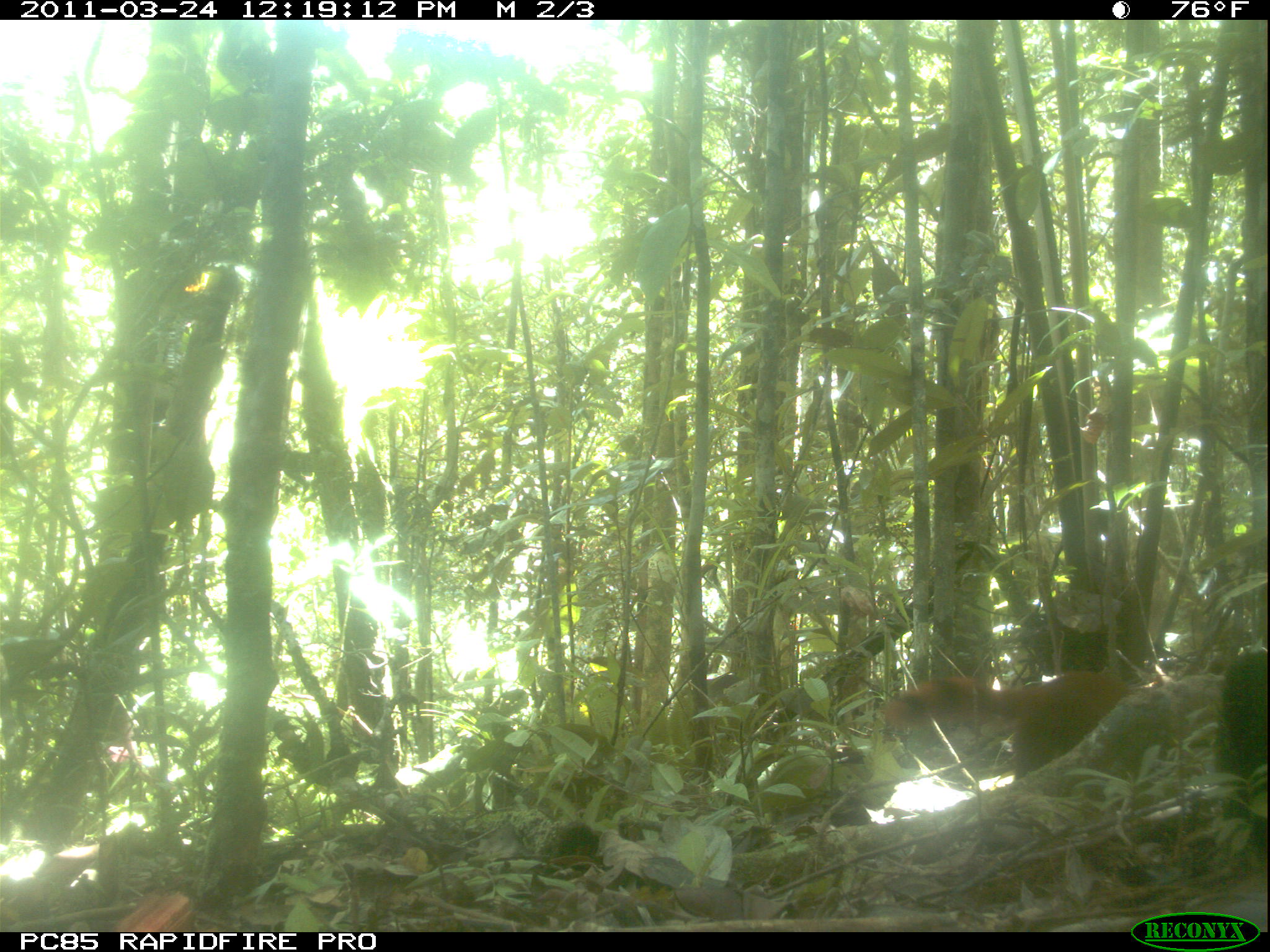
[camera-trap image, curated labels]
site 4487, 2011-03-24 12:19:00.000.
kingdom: Animalia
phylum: Chordata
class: Mammalia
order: Carnivora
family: Eupleridae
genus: Galidia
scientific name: Galidia elegans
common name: ring-tailed vontsira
Galidia elegans (ring-tailed vontsira), count 1.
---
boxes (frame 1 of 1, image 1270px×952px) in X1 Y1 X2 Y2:
galidia elegans: 882 666 1130 779